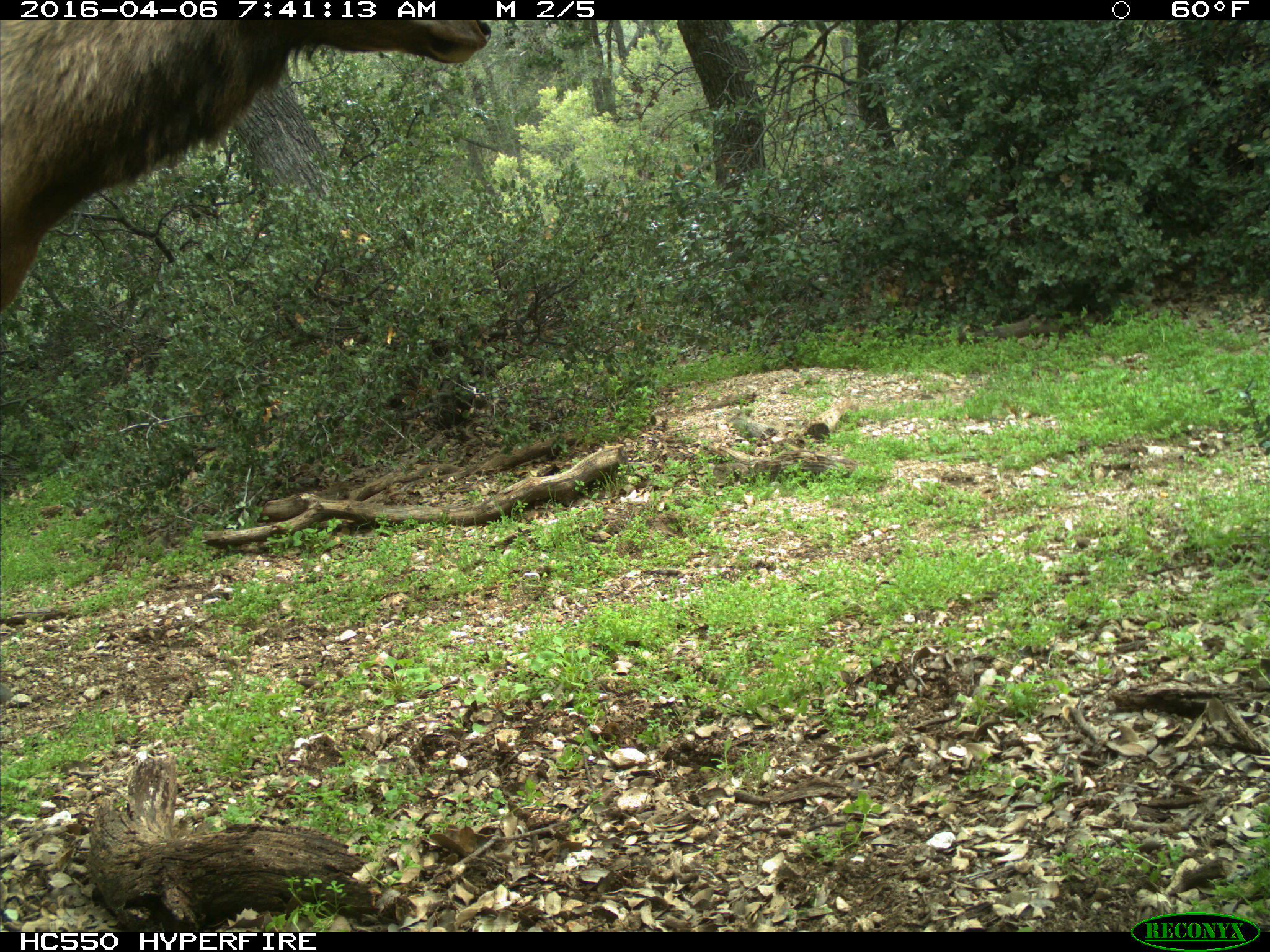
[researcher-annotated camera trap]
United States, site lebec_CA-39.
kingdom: Animalia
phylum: Chordata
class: Mammalia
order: Artiodactyla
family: Cervidae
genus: Cervus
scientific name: Cervus canadensis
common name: elk